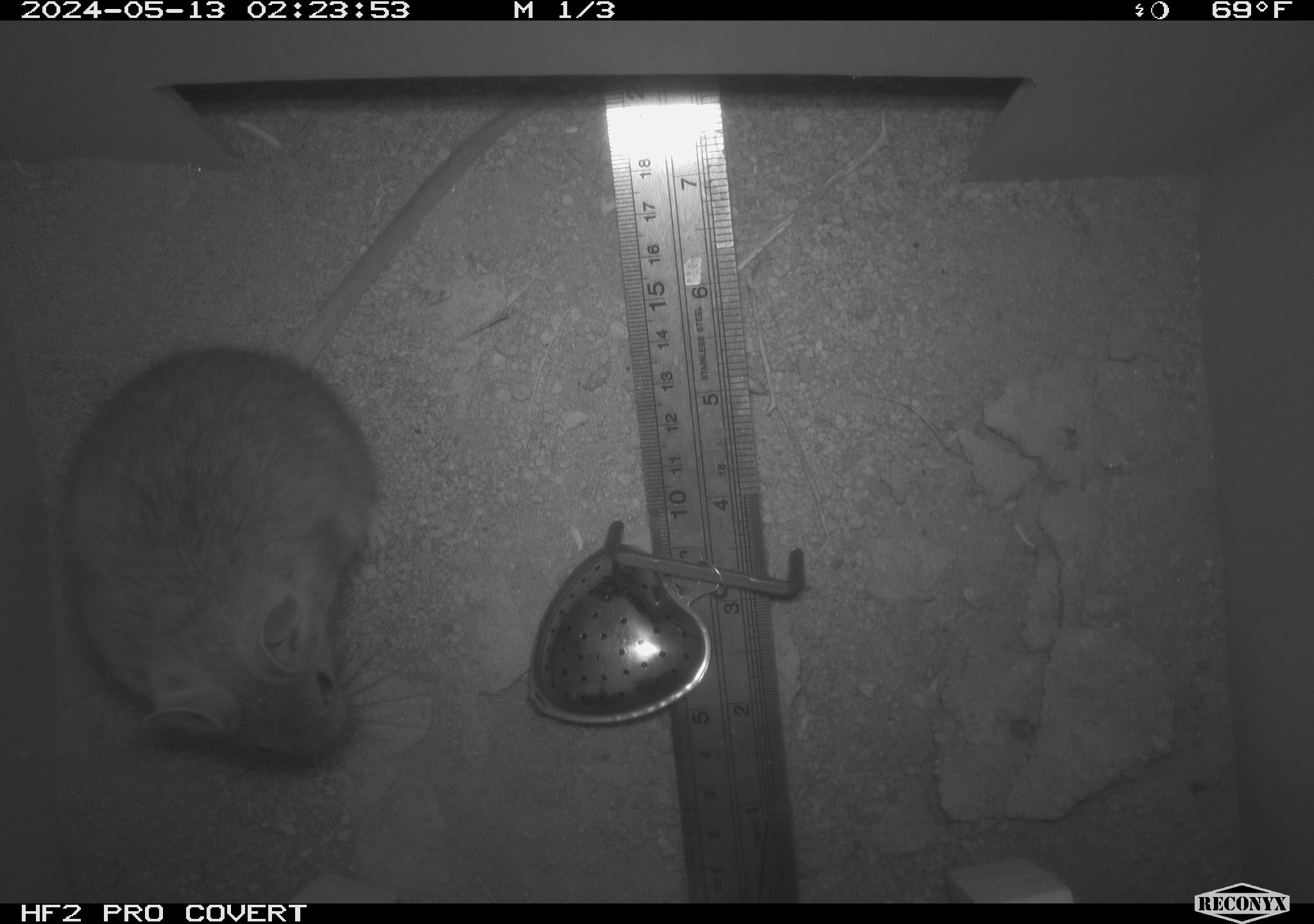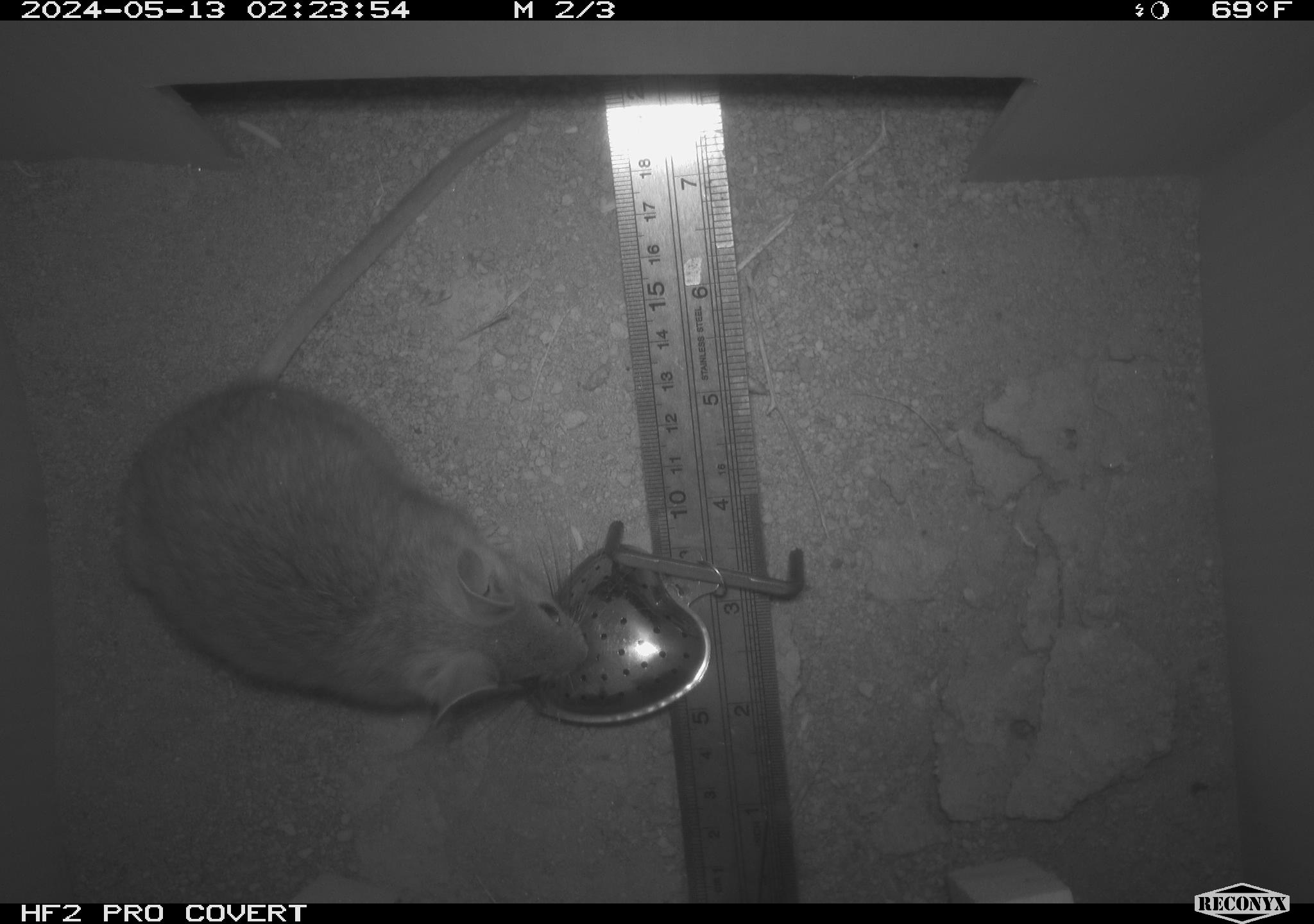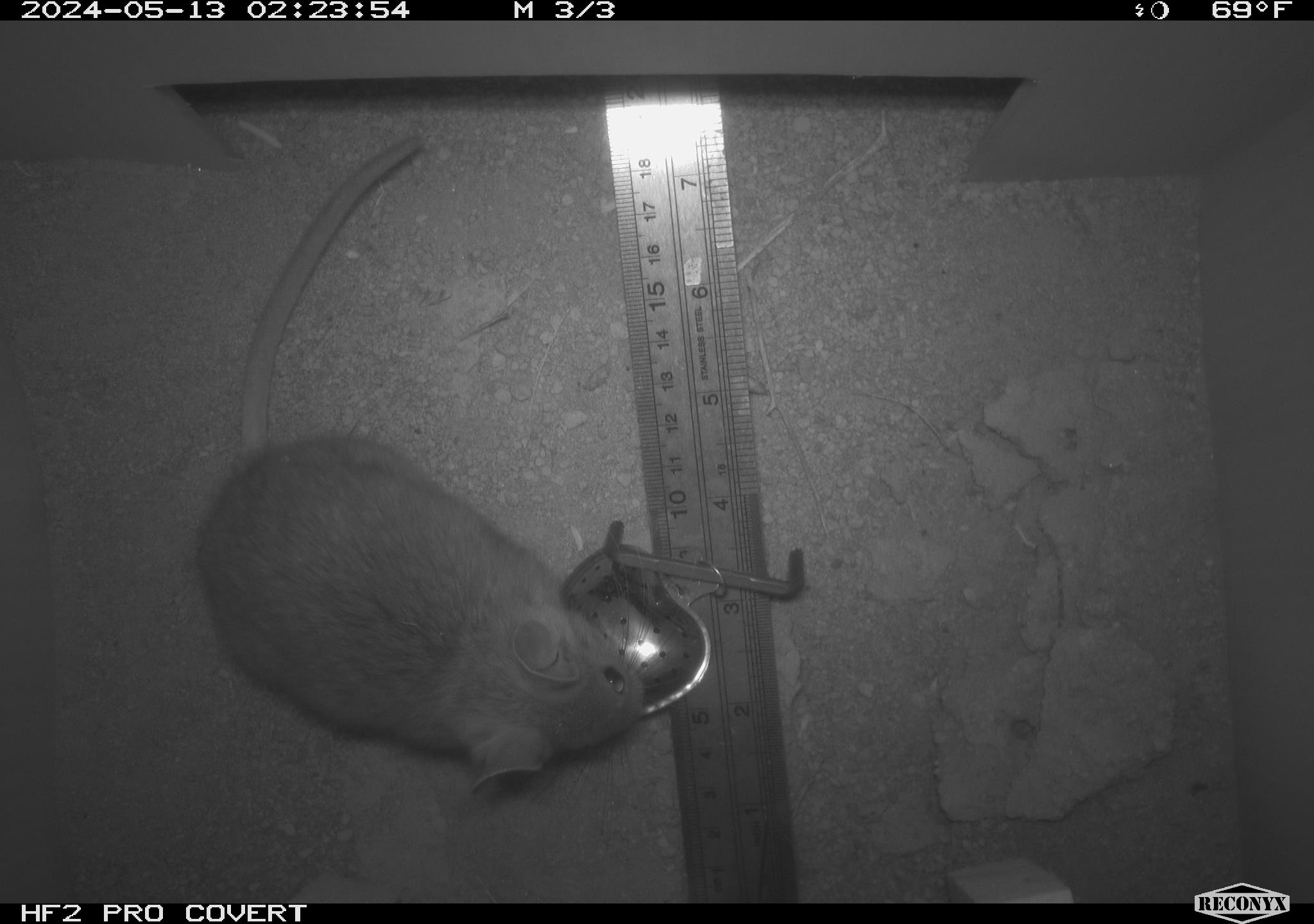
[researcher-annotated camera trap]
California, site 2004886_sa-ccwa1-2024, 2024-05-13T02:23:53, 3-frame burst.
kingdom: Animalia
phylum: Chordata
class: Mammalia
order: Rodentia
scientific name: Rodentia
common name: woodrat or rat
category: woodrat or rat species